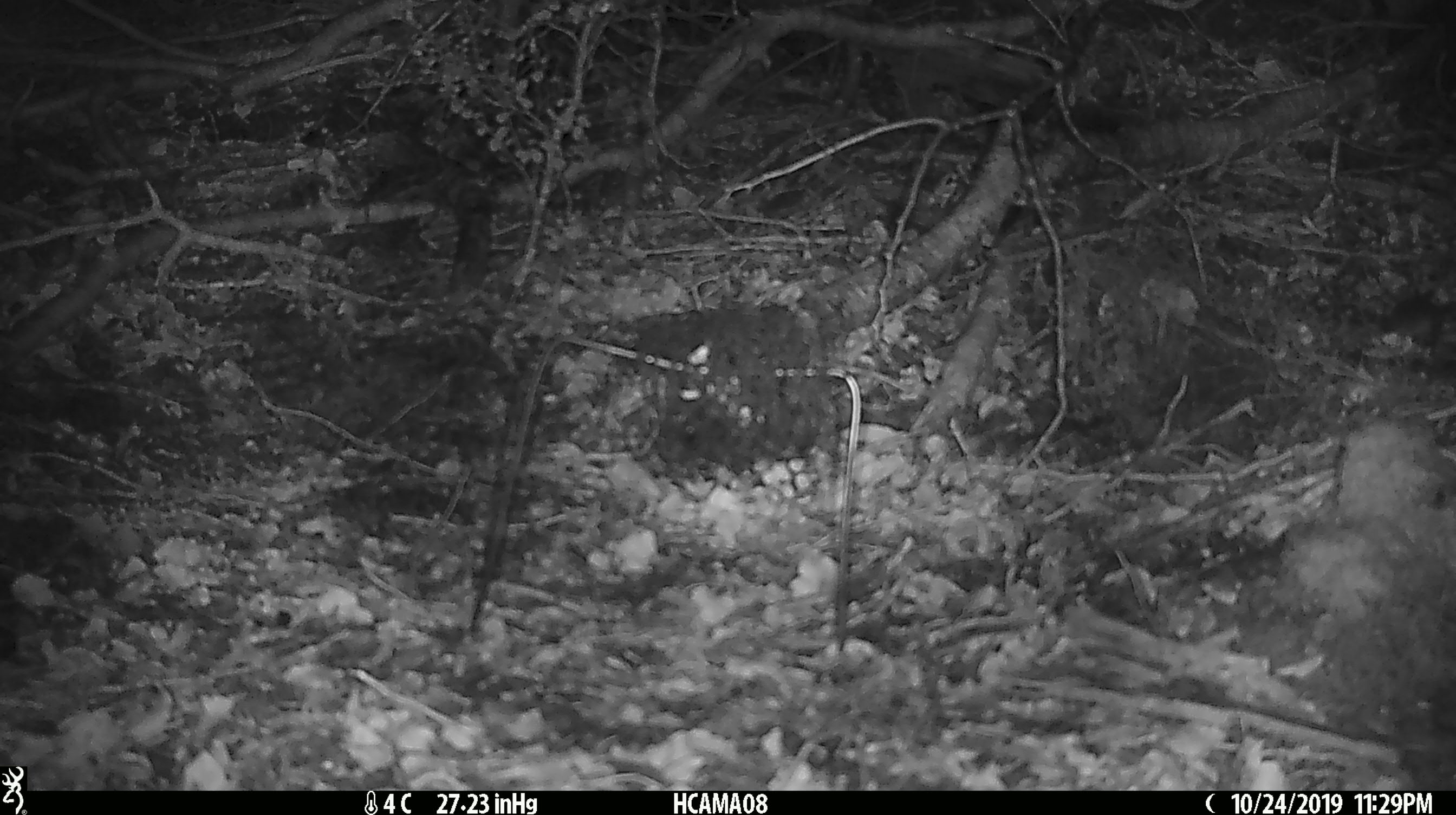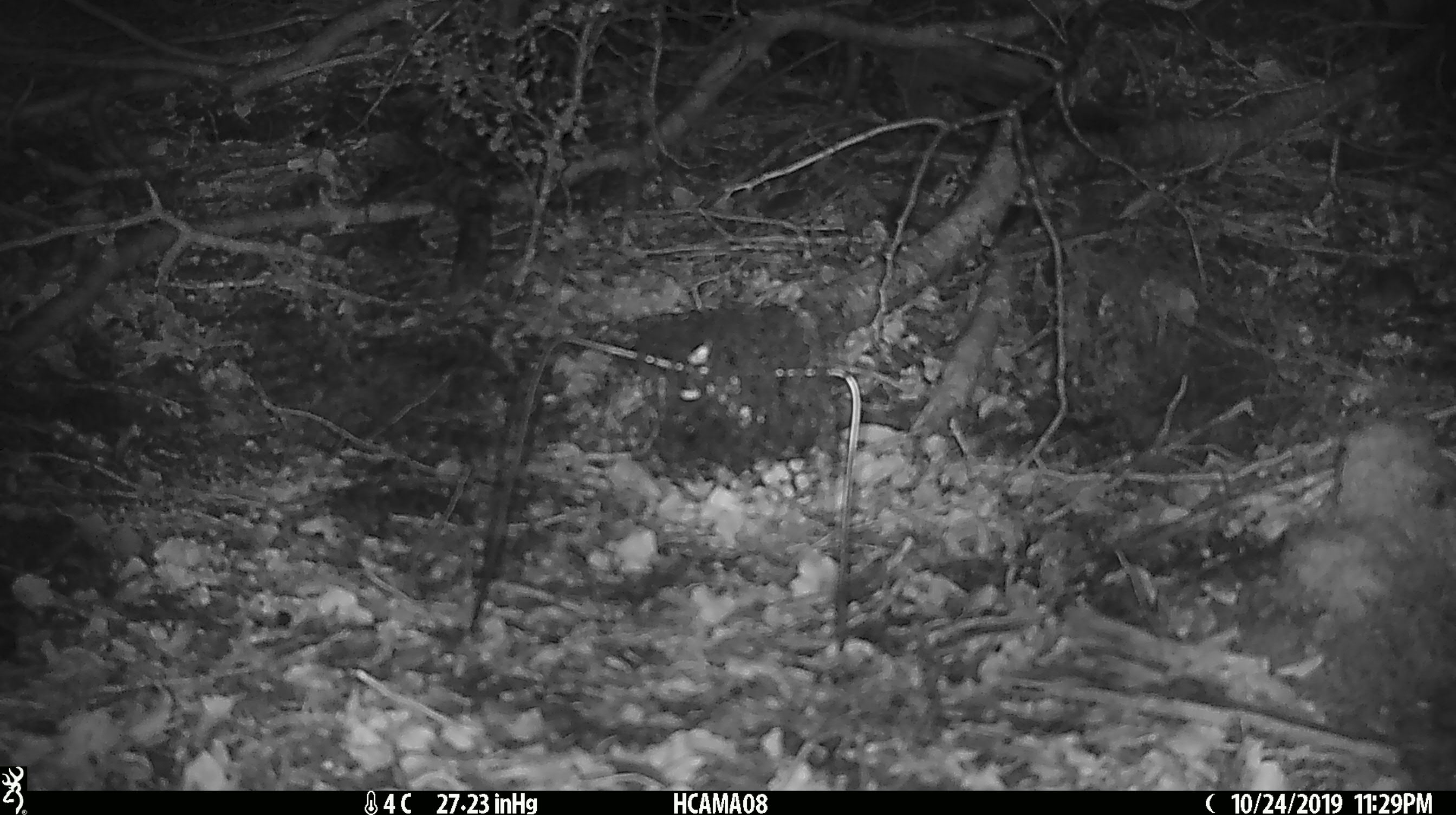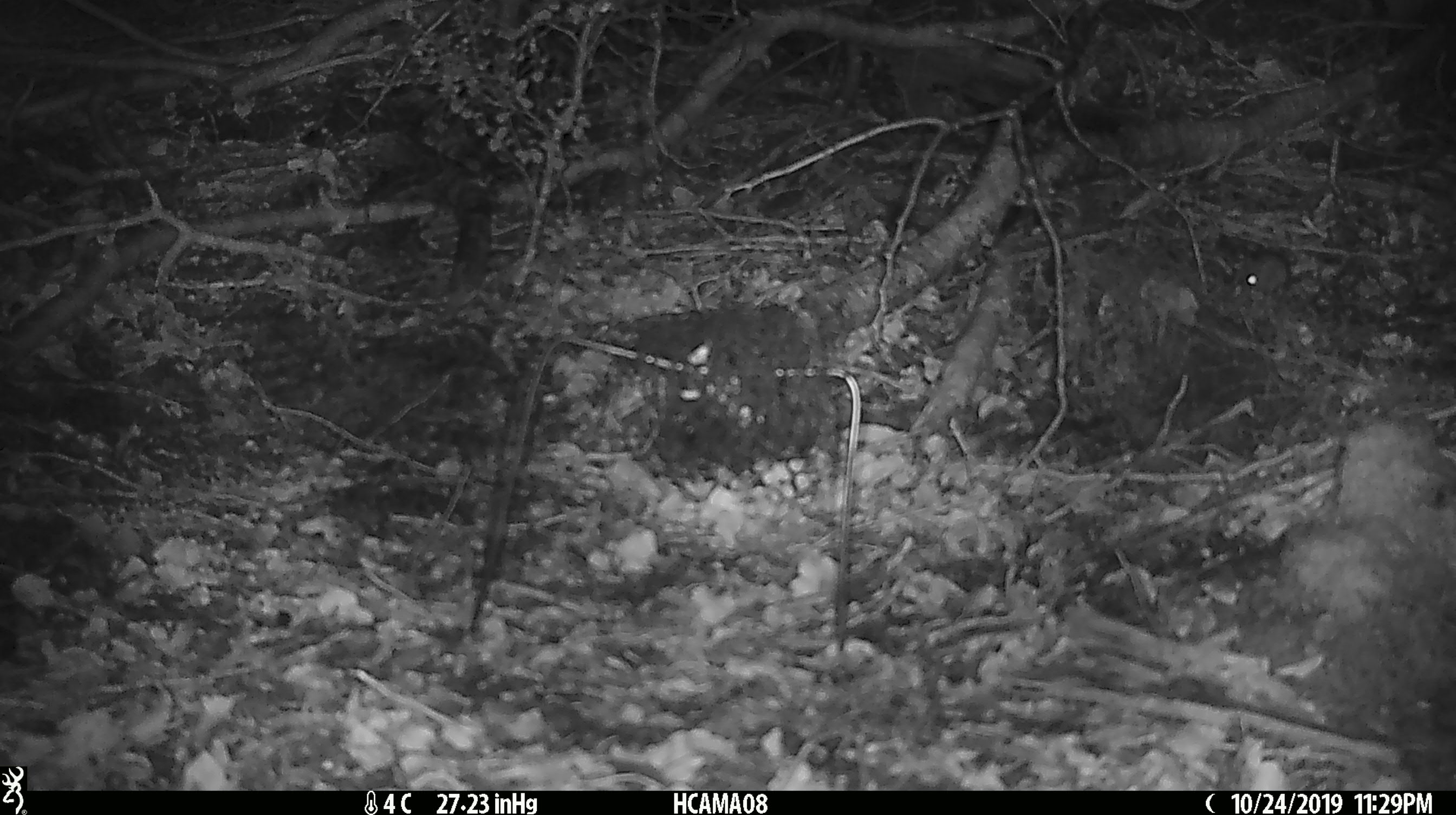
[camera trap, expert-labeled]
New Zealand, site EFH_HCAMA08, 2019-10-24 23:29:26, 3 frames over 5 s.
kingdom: Animalia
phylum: Chordata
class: Mammalia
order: Rodentia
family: Muridae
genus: Mus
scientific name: Mus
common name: mouse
Mouse (Mus).